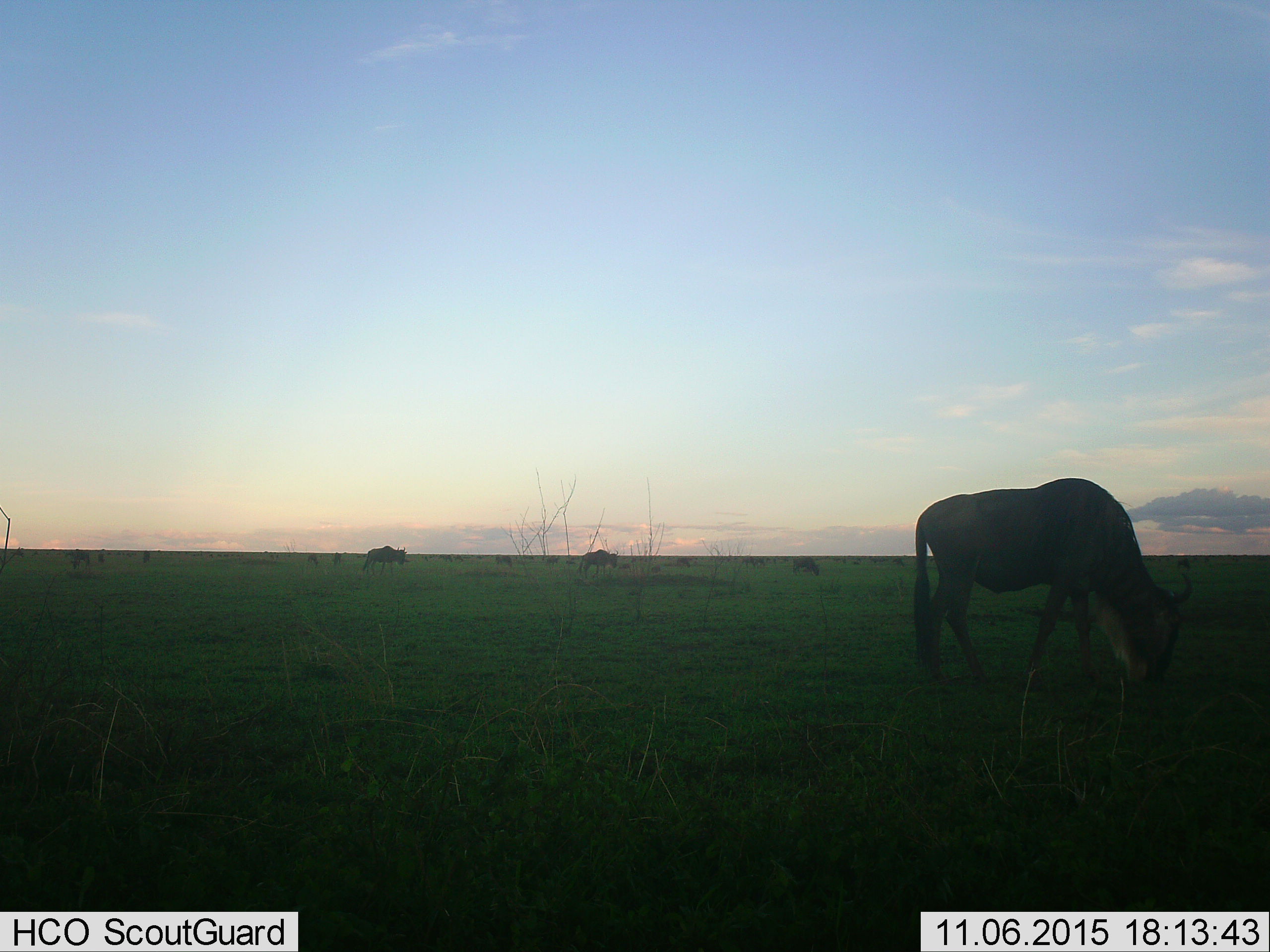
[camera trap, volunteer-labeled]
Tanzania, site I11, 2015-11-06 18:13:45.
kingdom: Animalia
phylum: Chordata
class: Mammalia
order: Artiodactyla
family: Bovidae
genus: Connochaetes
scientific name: Connochaetes taurinus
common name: blue wildebeest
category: wildebeest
Wildebeest (blue wildebeest) (Connochaetes taurinus), count 11-50. Behavior (volunteer vote fractions): standing 50%, resting 10%, moving 50%, interacting 0%. Young present (vote fraction): 20%. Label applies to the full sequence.